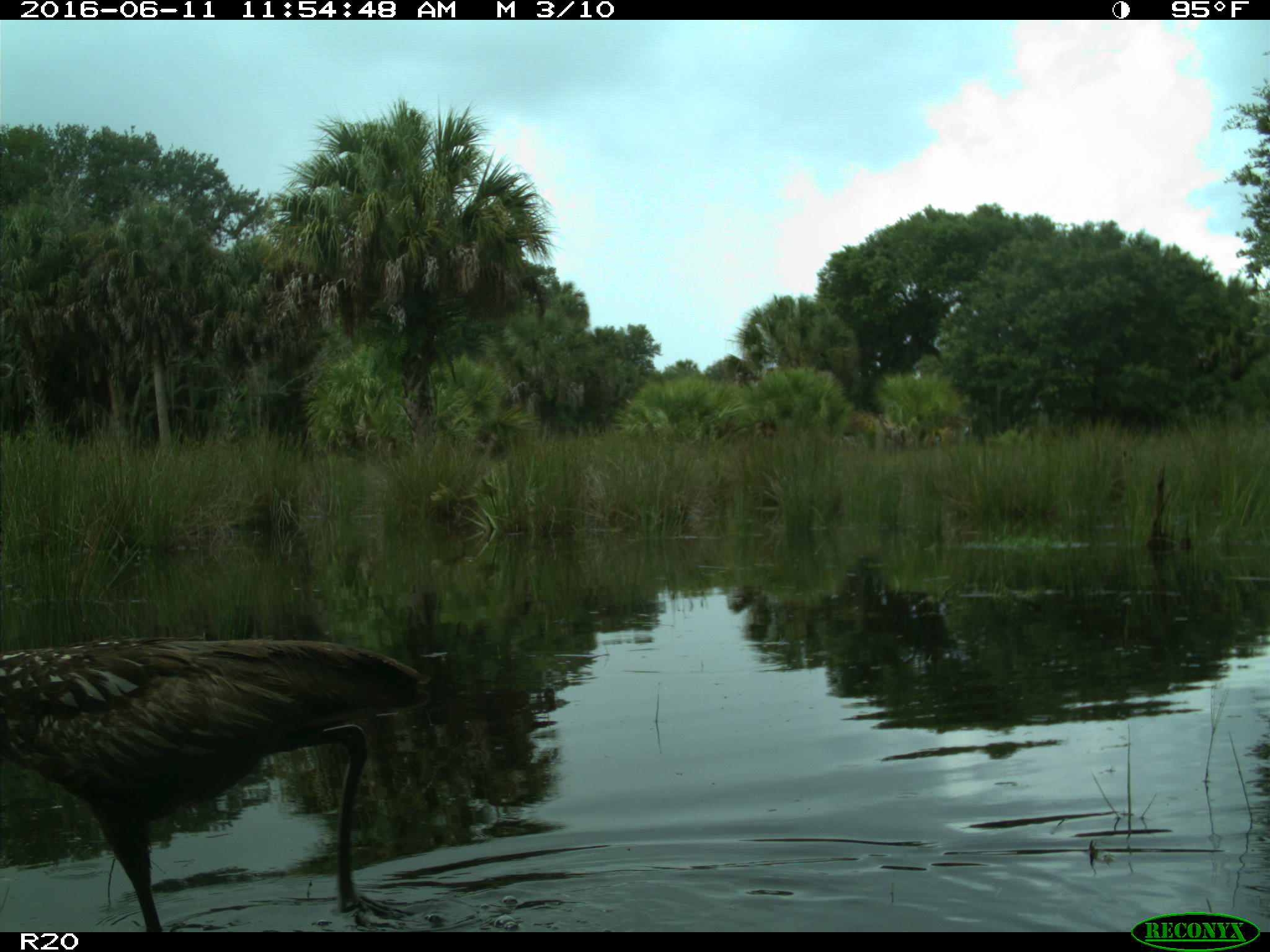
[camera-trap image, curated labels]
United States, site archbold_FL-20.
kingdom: Animalia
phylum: Chordata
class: Aves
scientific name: Aves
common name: birds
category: unidentified bird